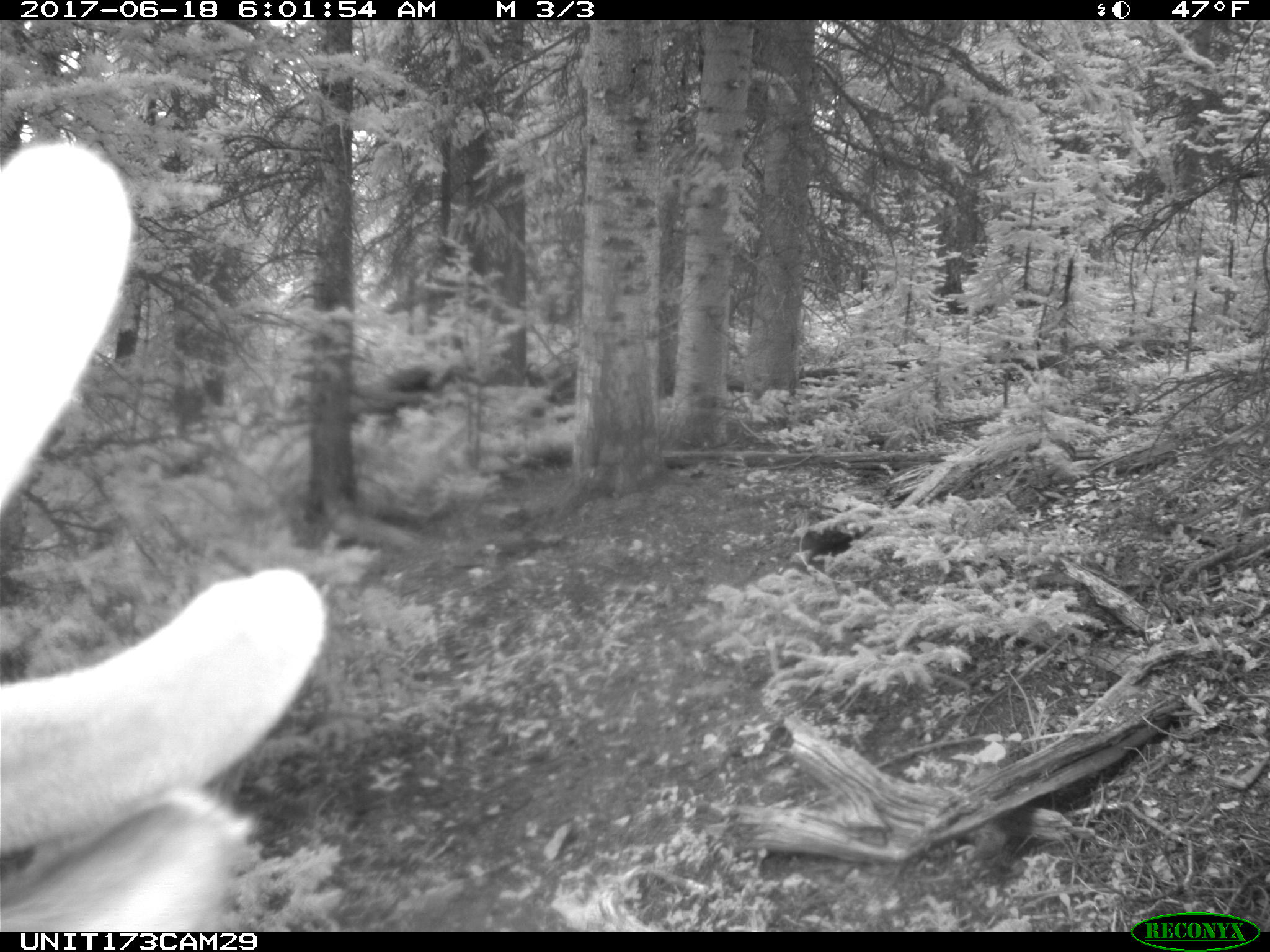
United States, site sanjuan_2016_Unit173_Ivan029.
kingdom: Animalia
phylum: Chordata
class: Mammalia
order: Artiodactyla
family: Cervidae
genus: Cervus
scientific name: Cervus elaphus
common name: red deer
Cervus elaphus (red deer).